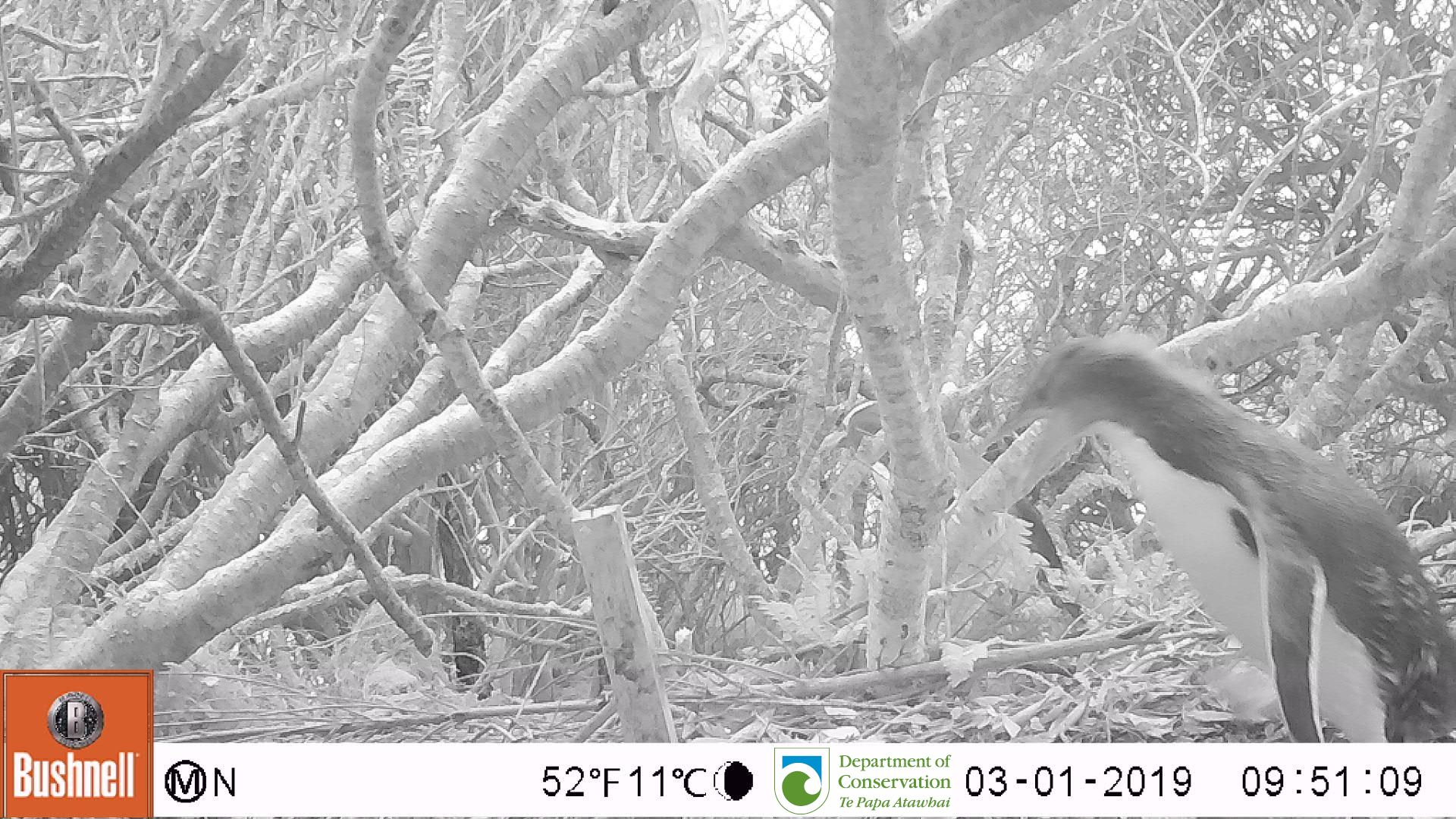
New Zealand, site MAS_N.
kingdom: Animalia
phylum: Chordata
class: Aves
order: Sphenisciformes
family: Spheniscidae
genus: Megadyptes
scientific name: Megadyptes antipodes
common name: yellow-eyed penguin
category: yellow eyed penguin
Yellow eyed penguin (yellow-eyed penguin) (Megadyptes antipodes).